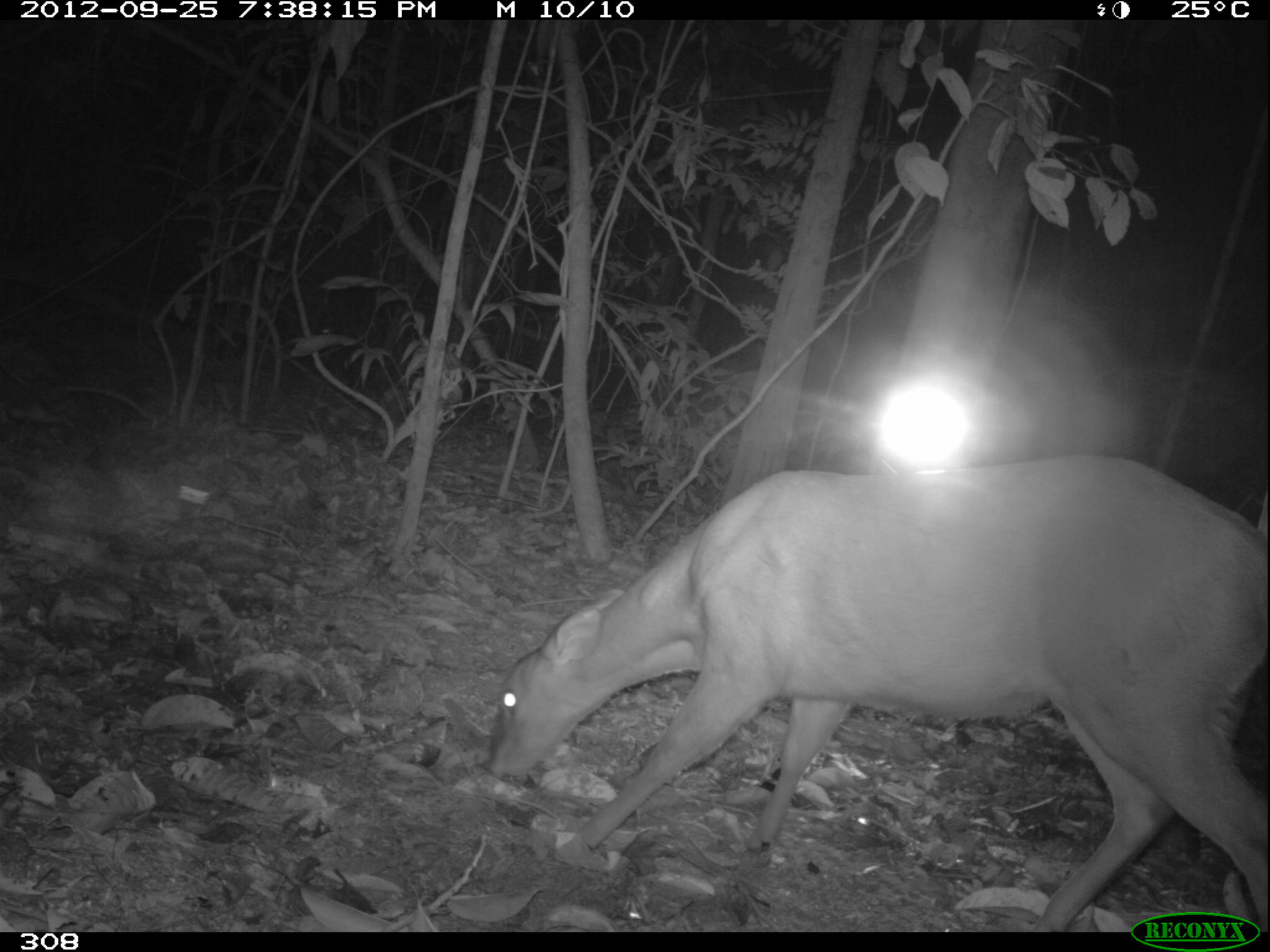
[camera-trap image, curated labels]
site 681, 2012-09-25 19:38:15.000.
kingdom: Animalia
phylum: Chordata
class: Mammalia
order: Artiodactyla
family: Cervidae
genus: Mazama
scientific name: Mazama americana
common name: red brocket